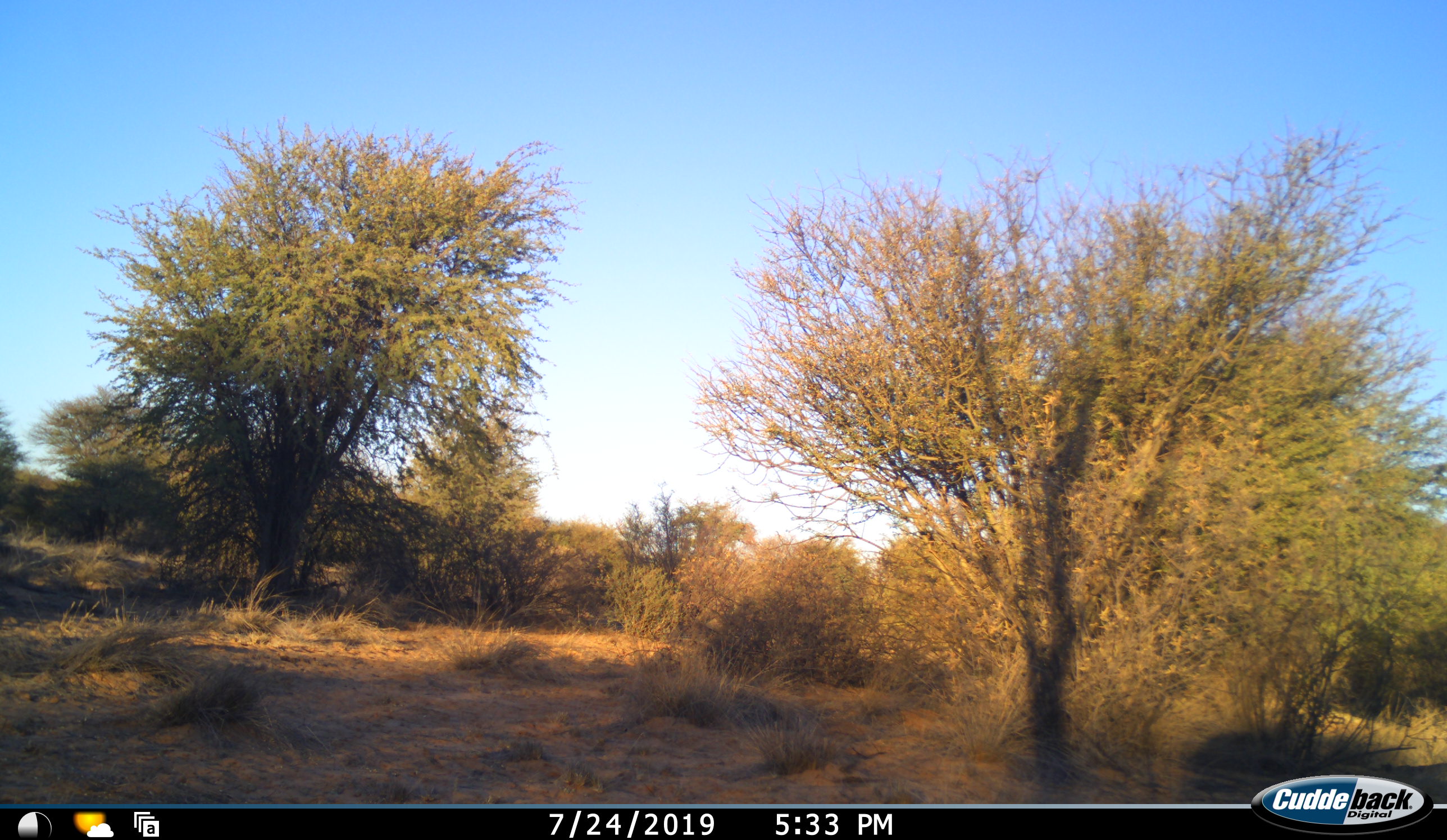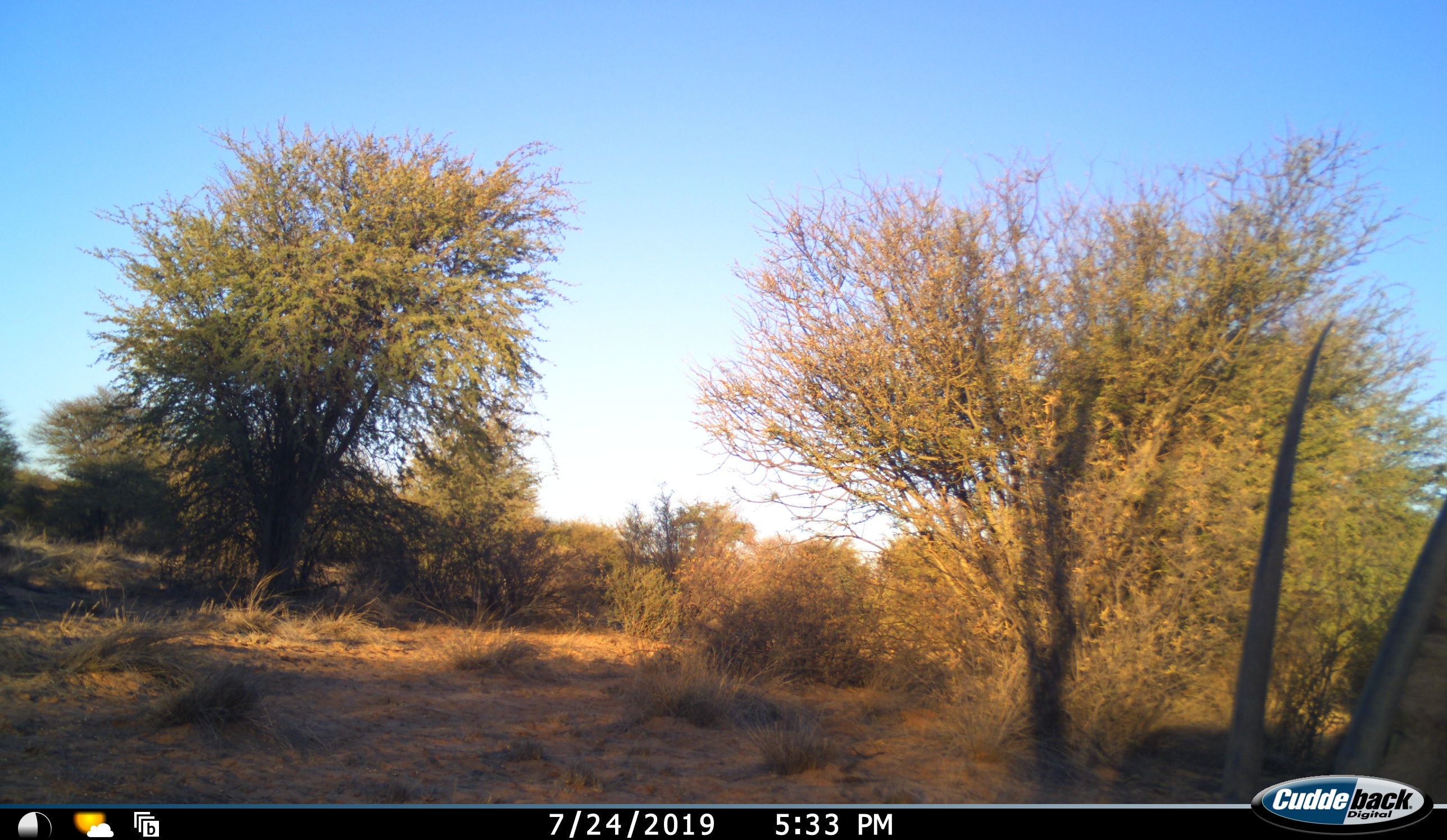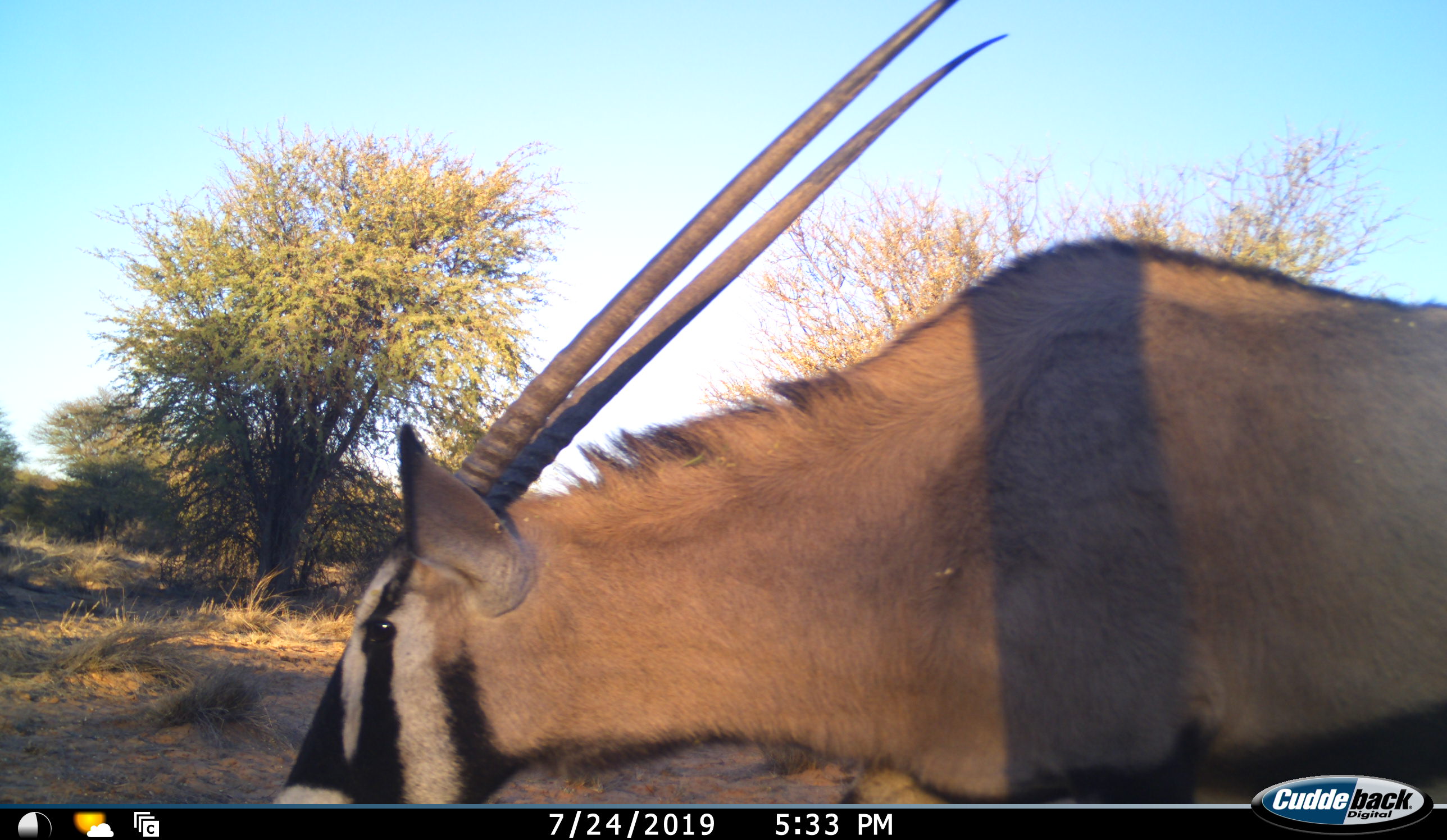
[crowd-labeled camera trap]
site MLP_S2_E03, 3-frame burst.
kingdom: Animalia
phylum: Chordata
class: Mammalia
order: Artiodactyla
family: Bovidae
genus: Oryx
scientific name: Oryx gazella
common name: gemsbok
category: oryx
Oryx (gemsbok) (Oryx gazella), count 1. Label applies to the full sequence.